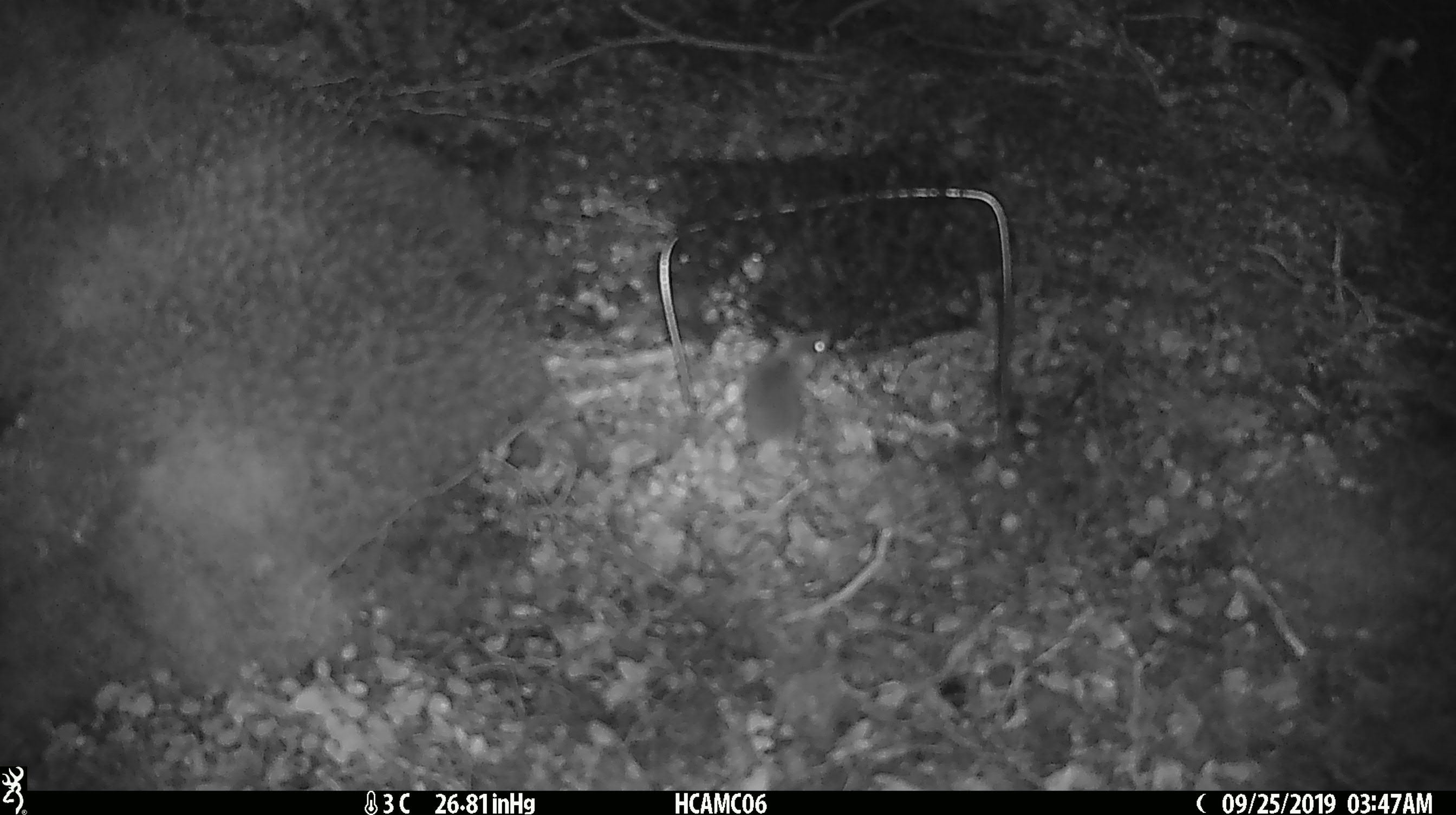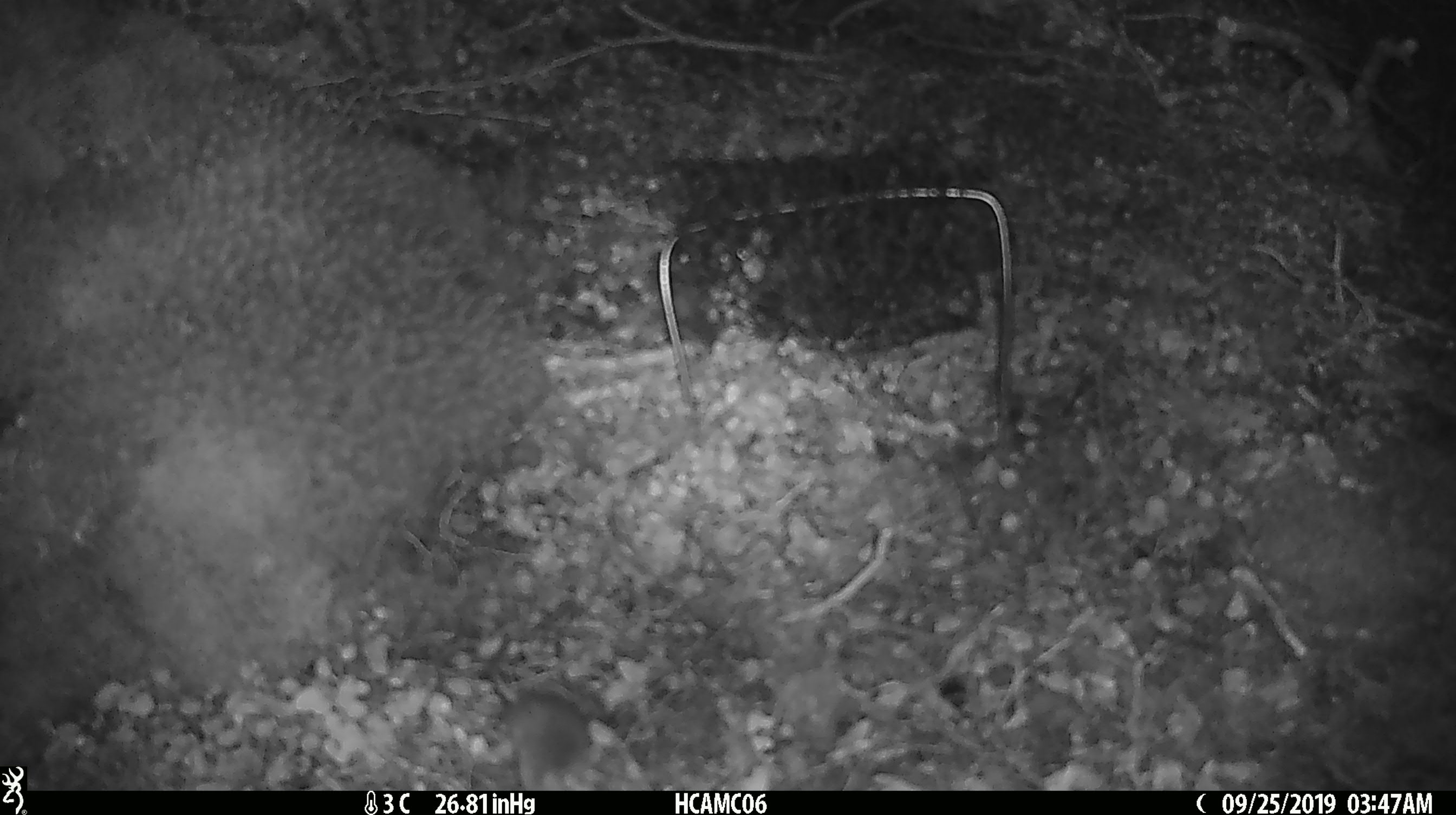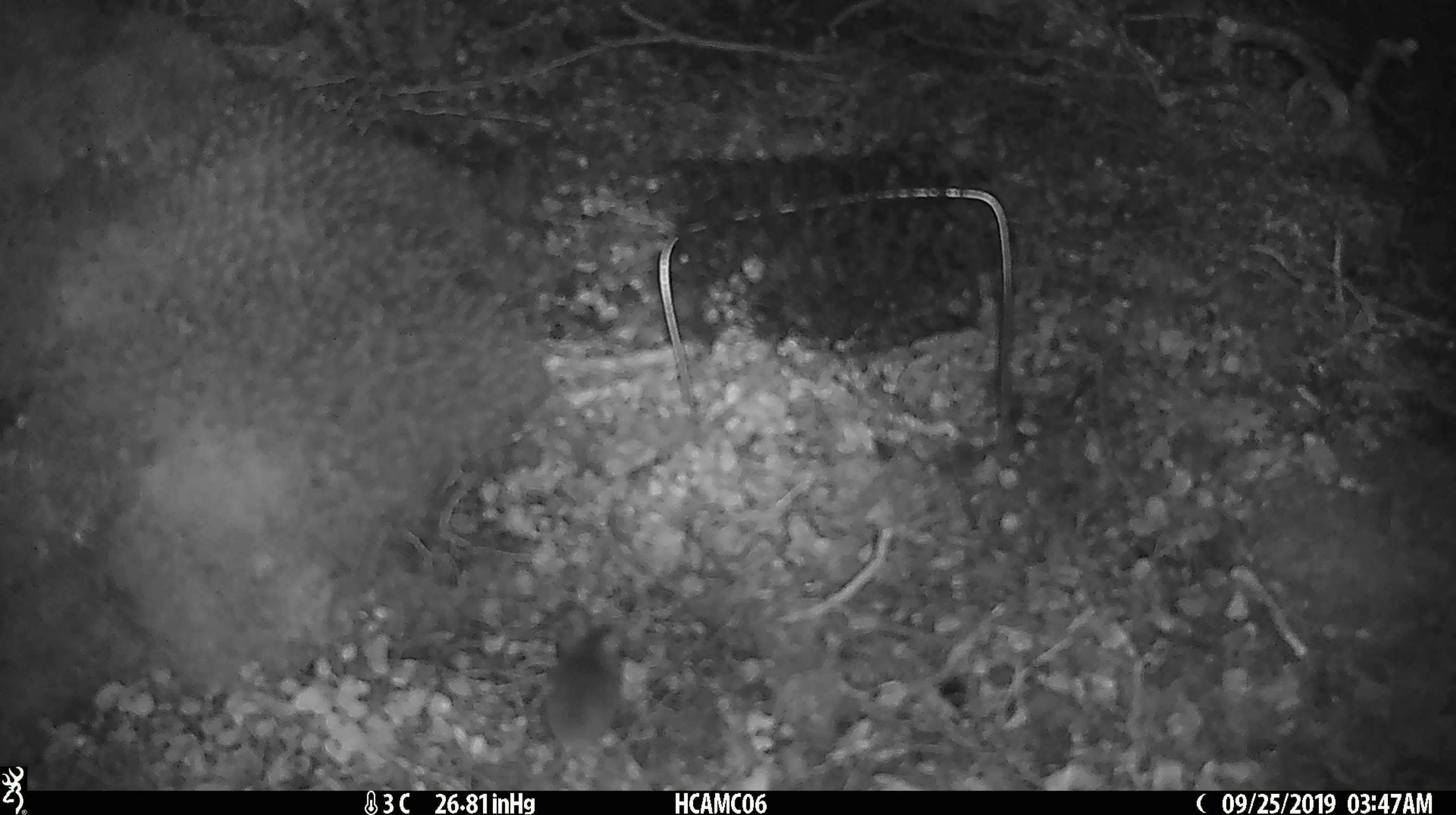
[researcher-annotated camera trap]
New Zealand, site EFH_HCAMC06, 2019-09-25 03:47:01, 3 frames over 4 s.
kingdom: Animalia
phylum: Chordata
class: Mammalia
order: Rodentia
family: Muridae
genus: Mus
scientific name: Mus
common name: mouse